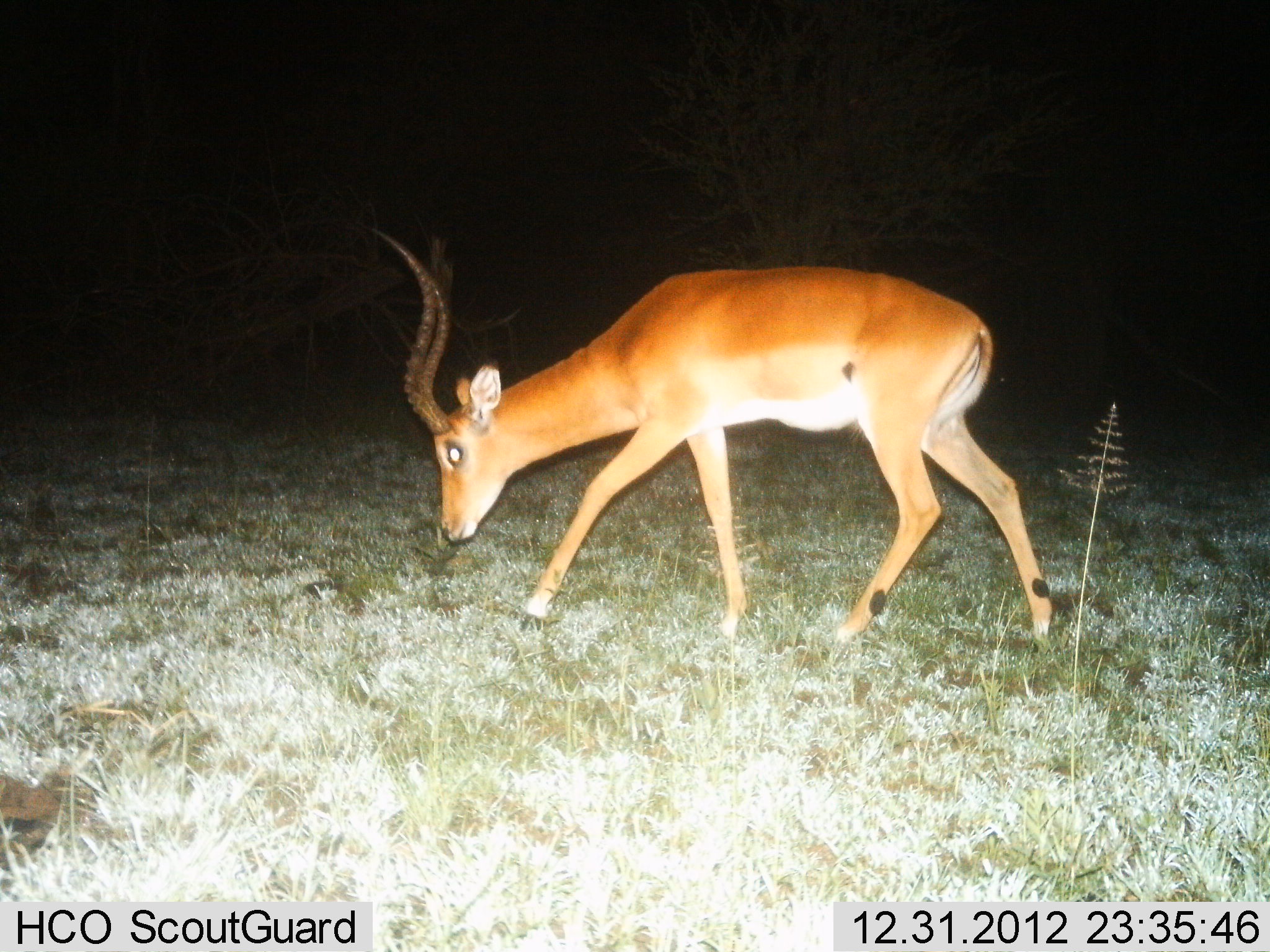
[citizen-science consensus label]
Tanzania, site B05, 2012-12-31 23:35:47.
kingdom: Animalia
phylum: Chordata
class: Mammalia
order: Artiodactyla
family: Bovidae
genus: Aepyceros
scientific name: Aepyceros melampus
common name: impala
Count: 1.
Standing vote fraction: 0%.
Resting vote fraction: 0%.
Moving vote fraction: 47%.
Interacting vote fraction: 0%.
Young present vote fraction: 0%.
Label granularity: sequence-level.